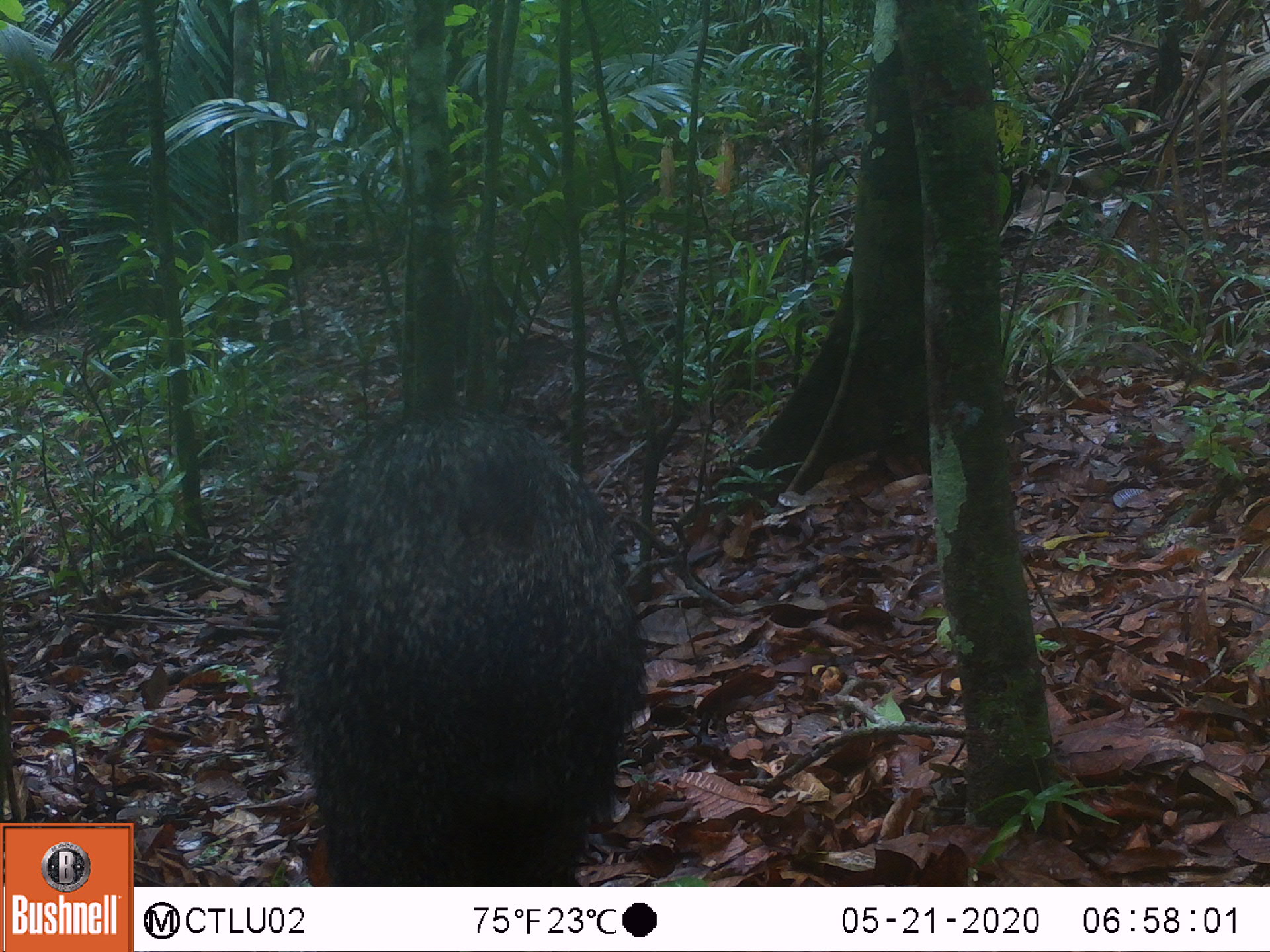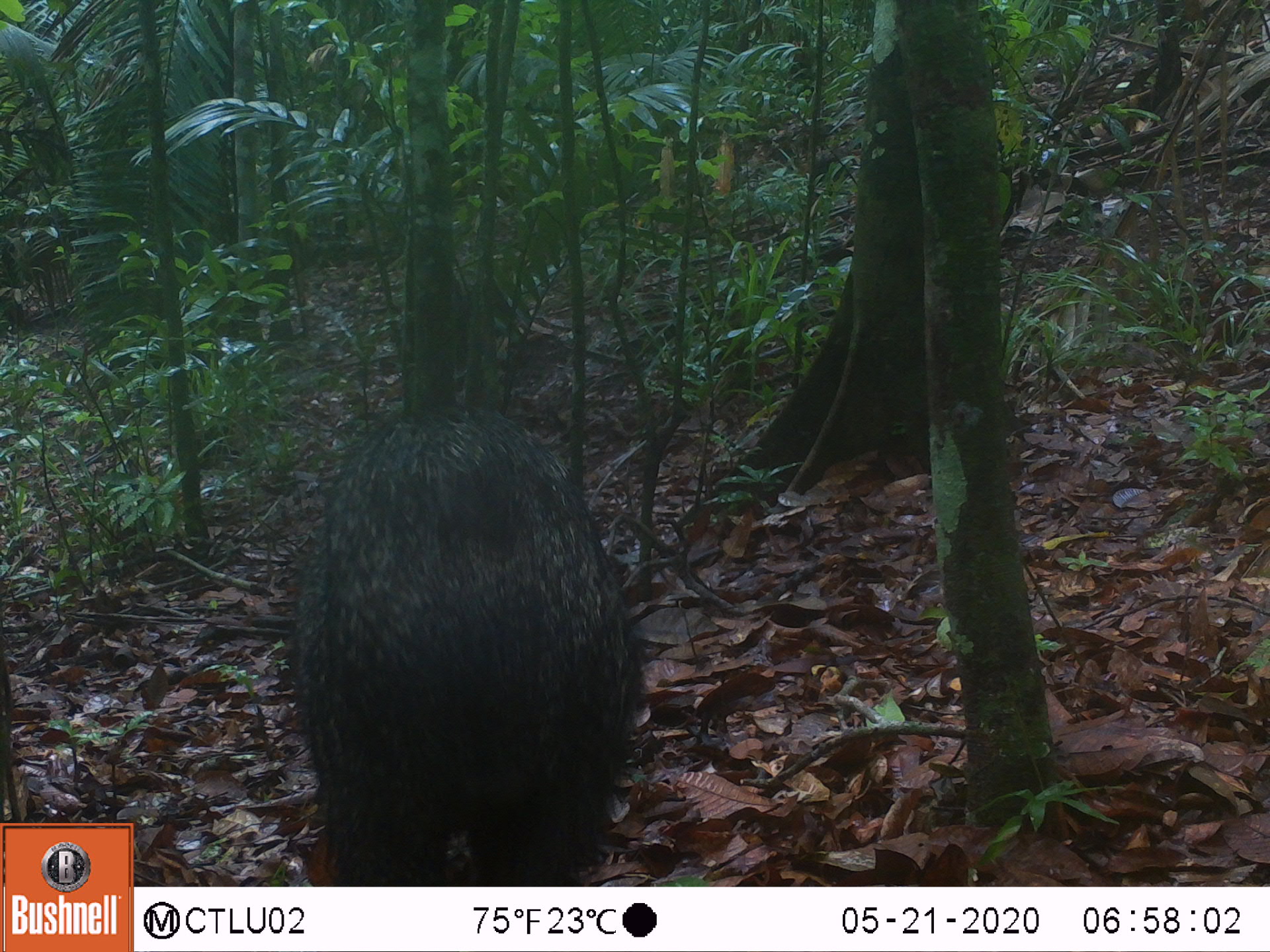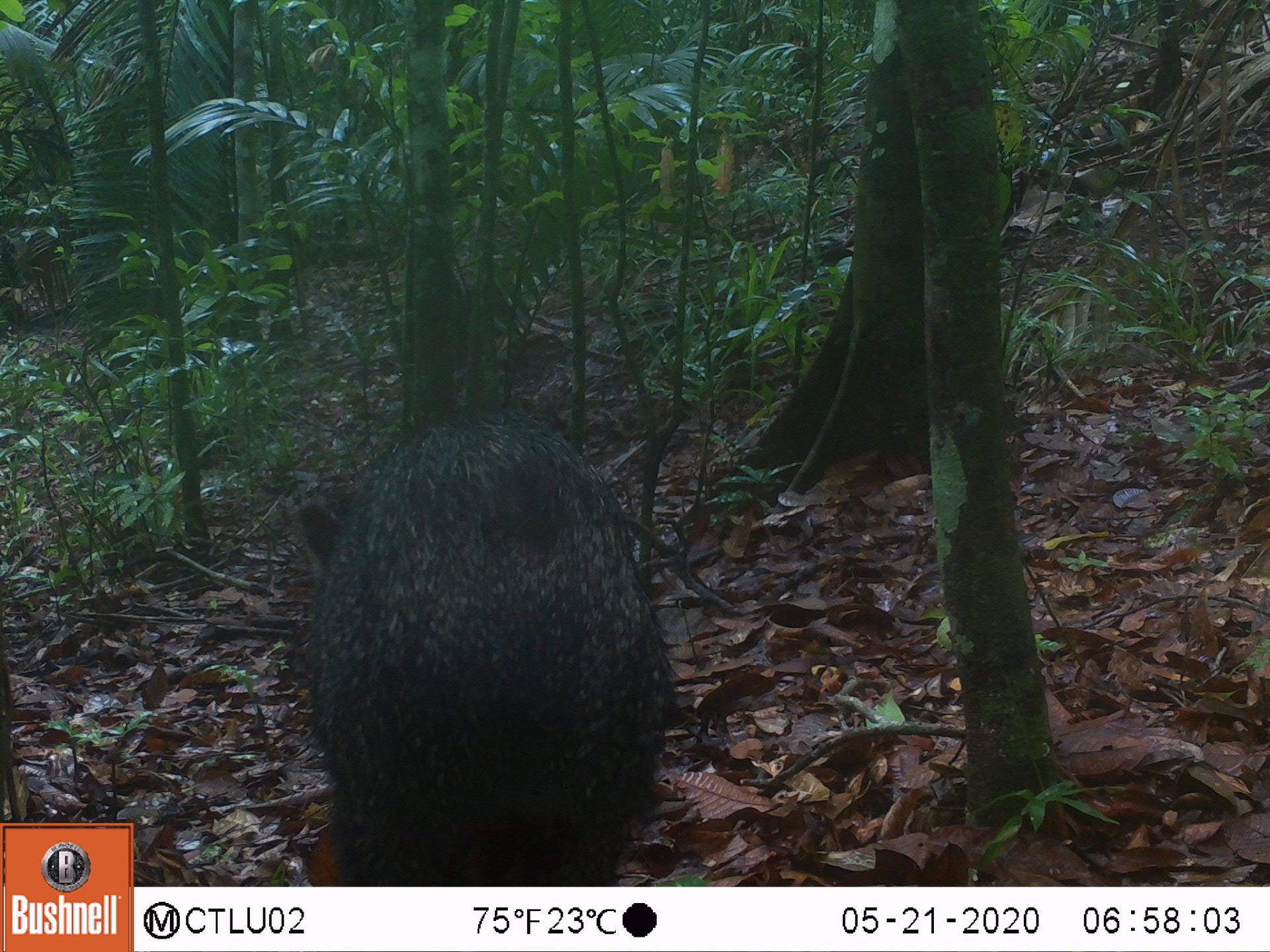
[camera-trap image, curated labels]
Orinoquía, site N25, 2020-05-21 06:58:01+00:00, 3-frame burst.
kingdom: Animalia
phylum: Chordata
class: Mammalia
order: Artiodactyla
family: Tayassuidae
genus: Pecari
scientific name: Pecari tajacu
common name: collared peccary